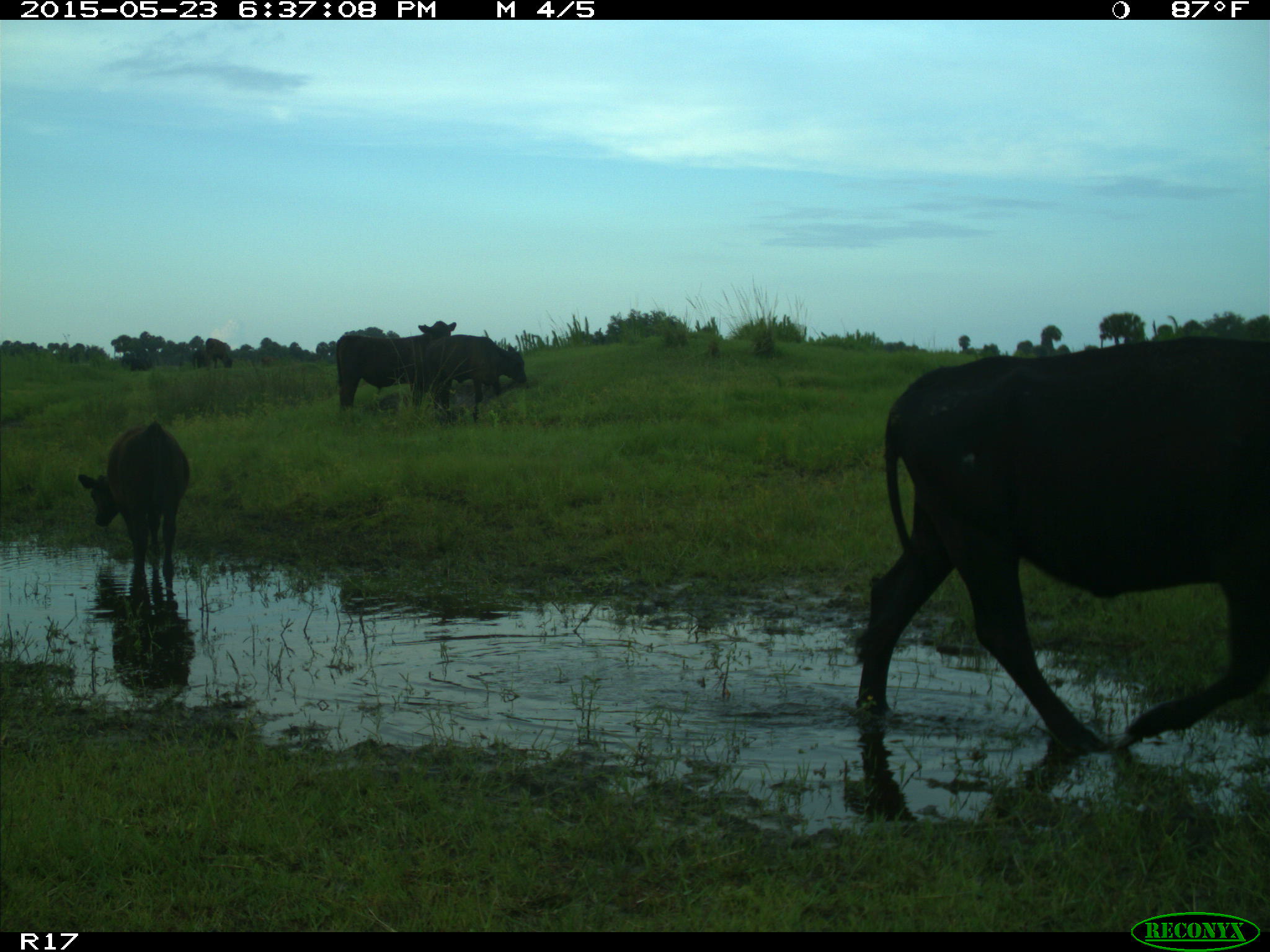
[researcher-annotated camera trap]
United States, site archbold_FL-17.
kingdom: Animalia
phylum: Chordata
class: Mammalia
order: Artiodactyla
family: Bovidae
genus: Bos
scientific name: Bos taurus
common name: domestic cow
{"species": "Bos taurus (domestic cow)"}